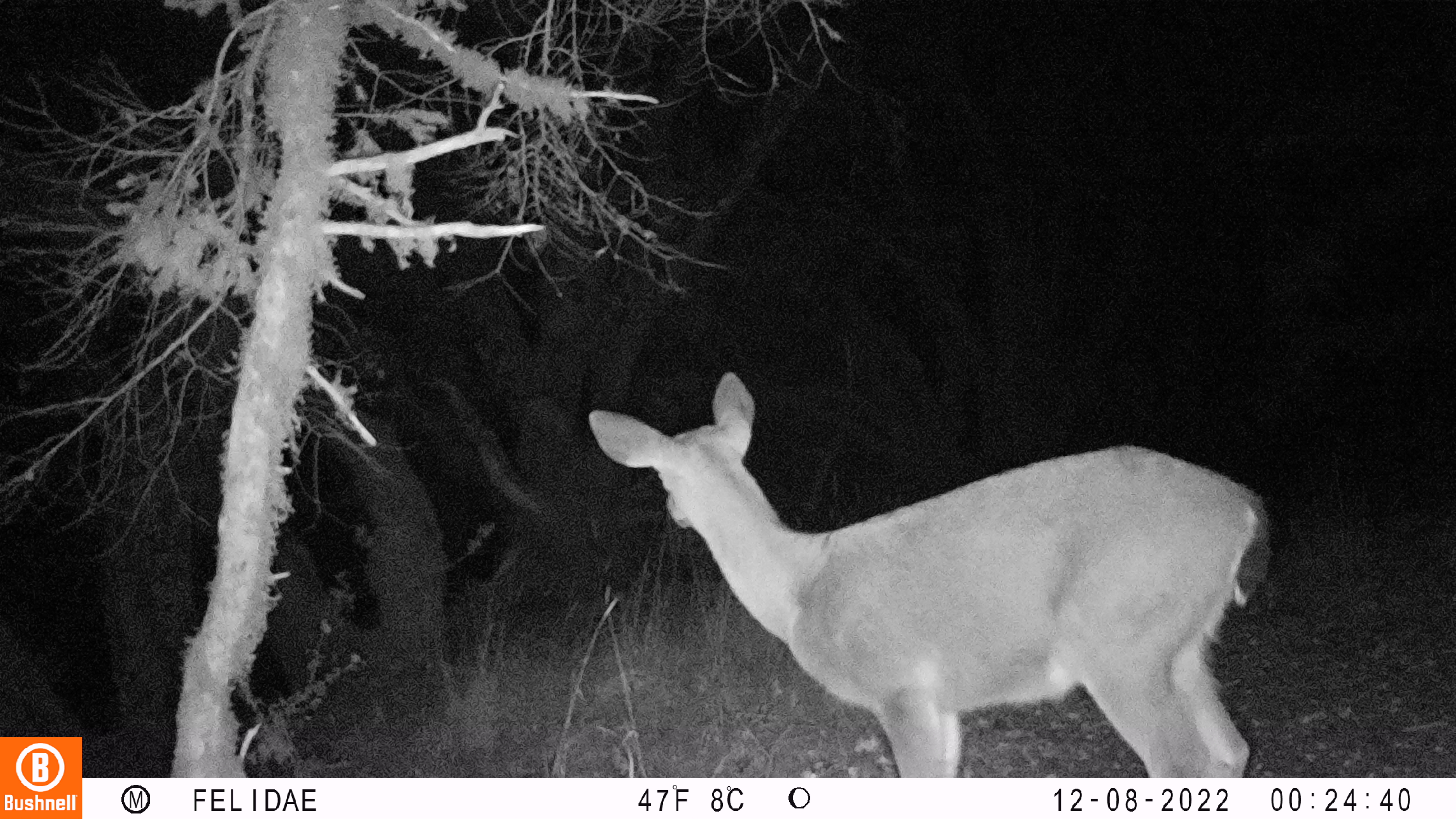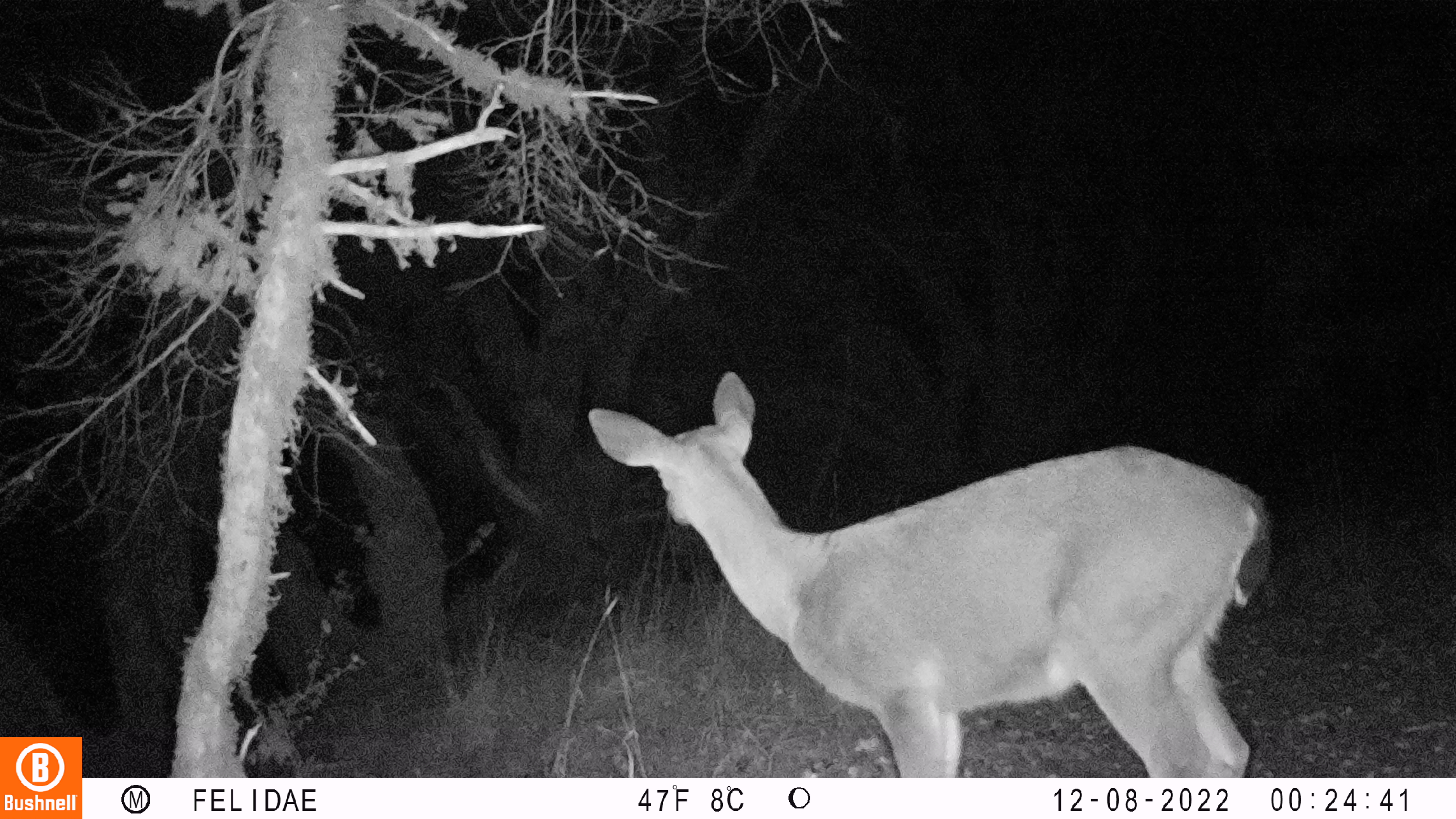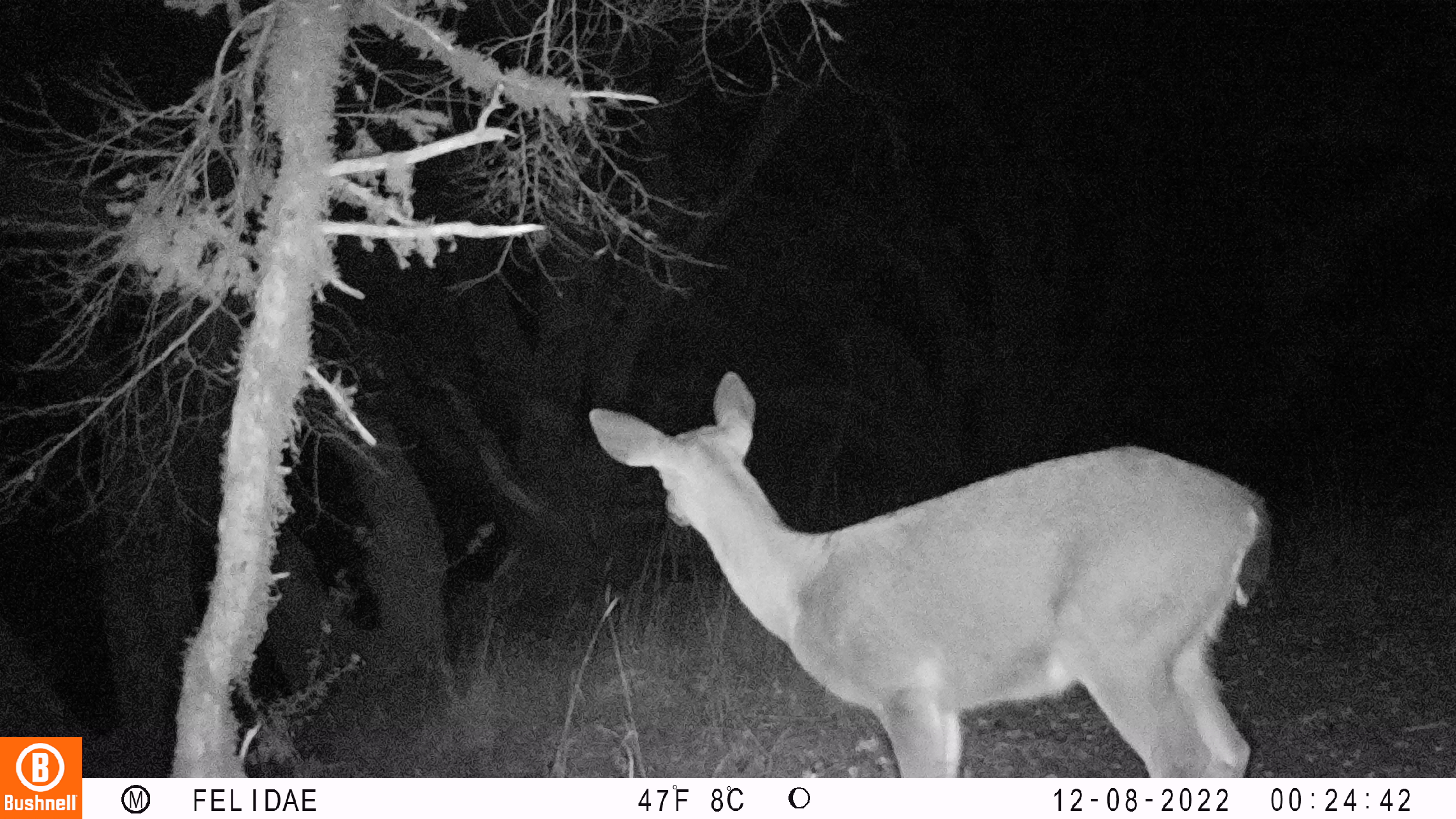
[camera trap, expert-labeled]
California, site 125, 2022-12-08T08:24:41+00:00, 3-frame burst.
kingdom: Animalia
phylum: Chordata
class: Mammalia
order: Artiodactyla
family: Cervidae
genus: Odocoileus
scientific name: Odocoileus hemionus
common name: mule deer